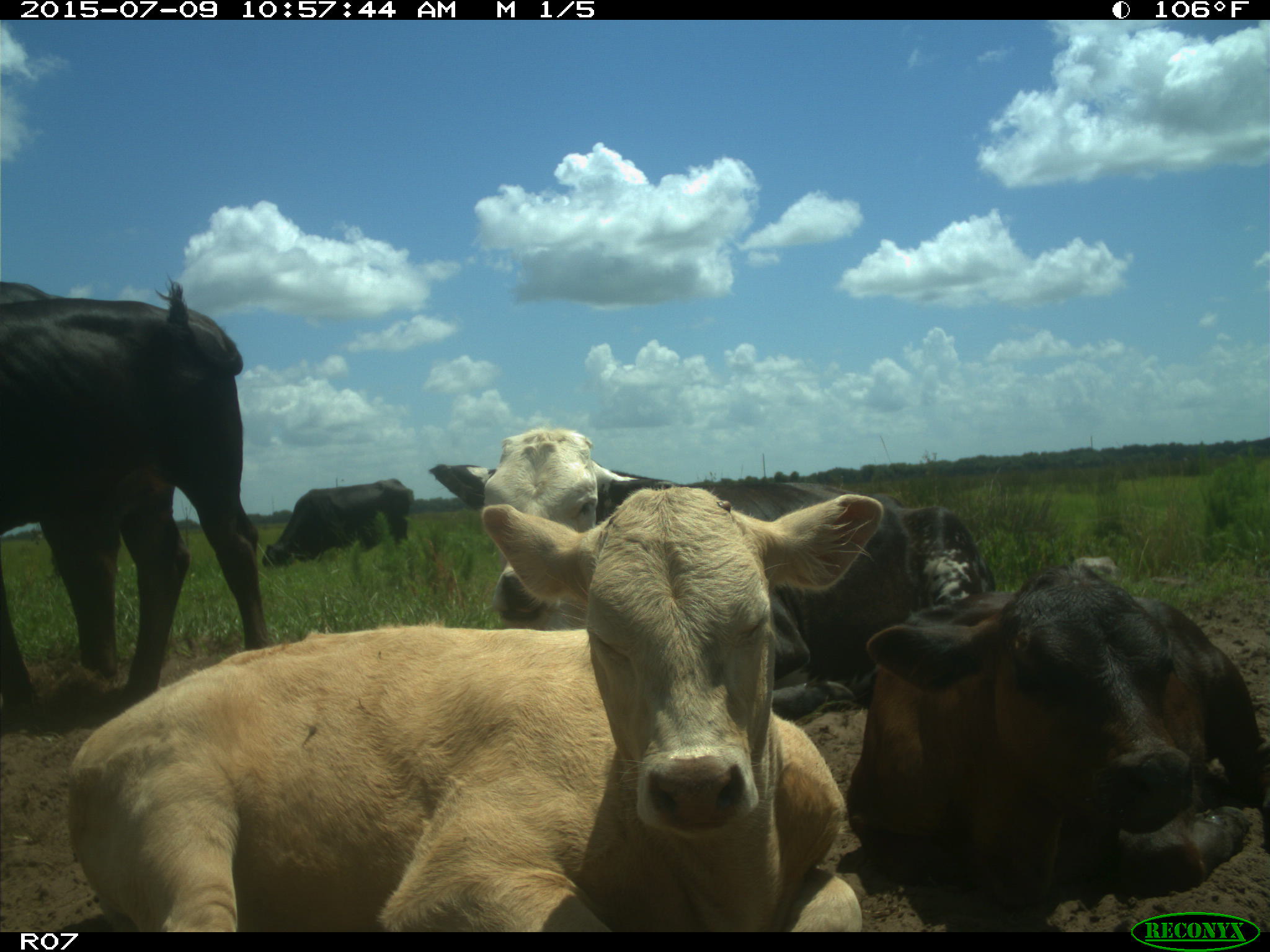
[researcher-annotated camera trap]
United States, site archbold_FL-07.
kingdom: Animalia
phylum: Chordata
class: Mammalia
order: Artiodactyla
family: Bovidae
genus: Bos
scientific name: Bos taurus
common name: domestic cow